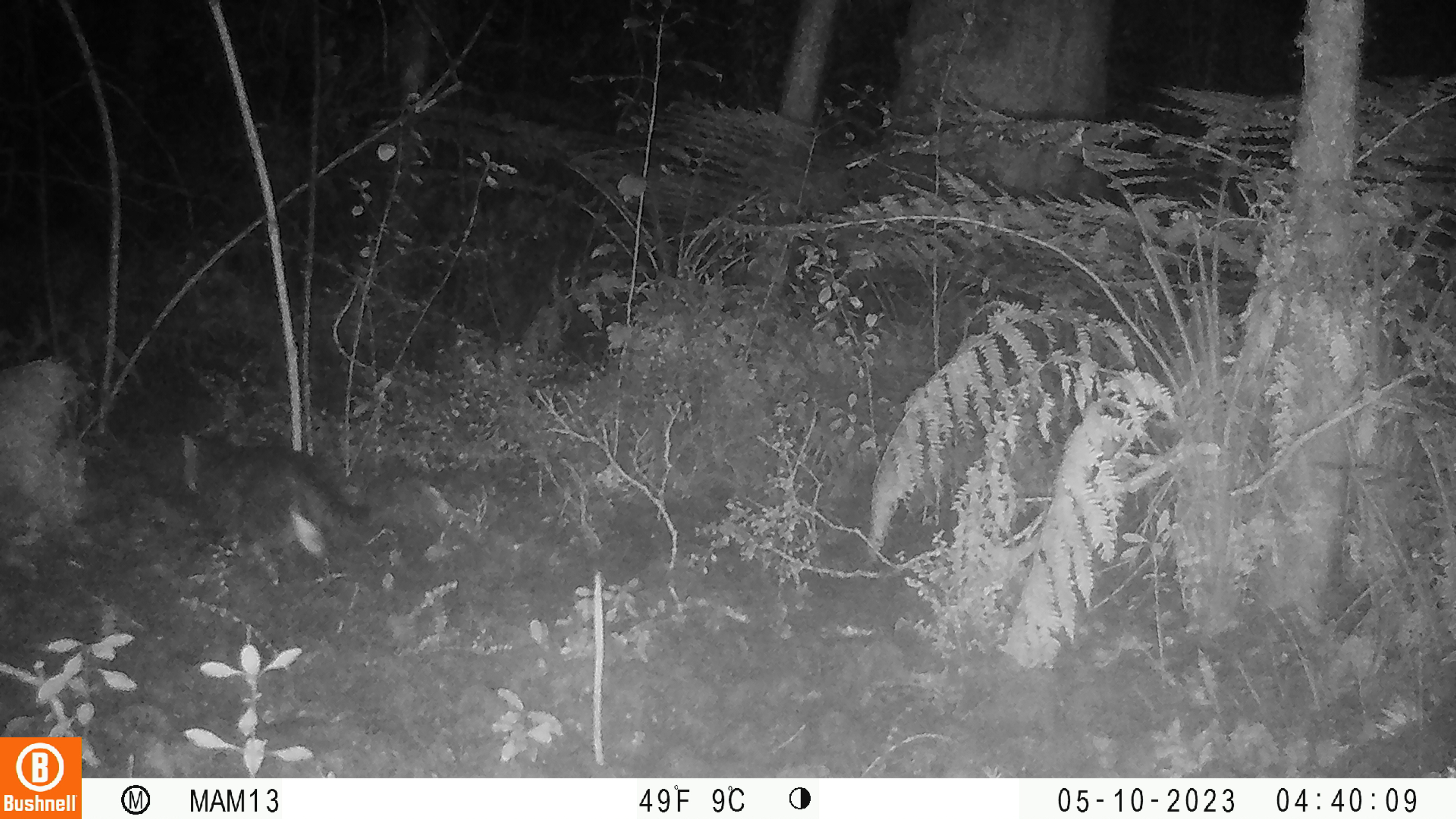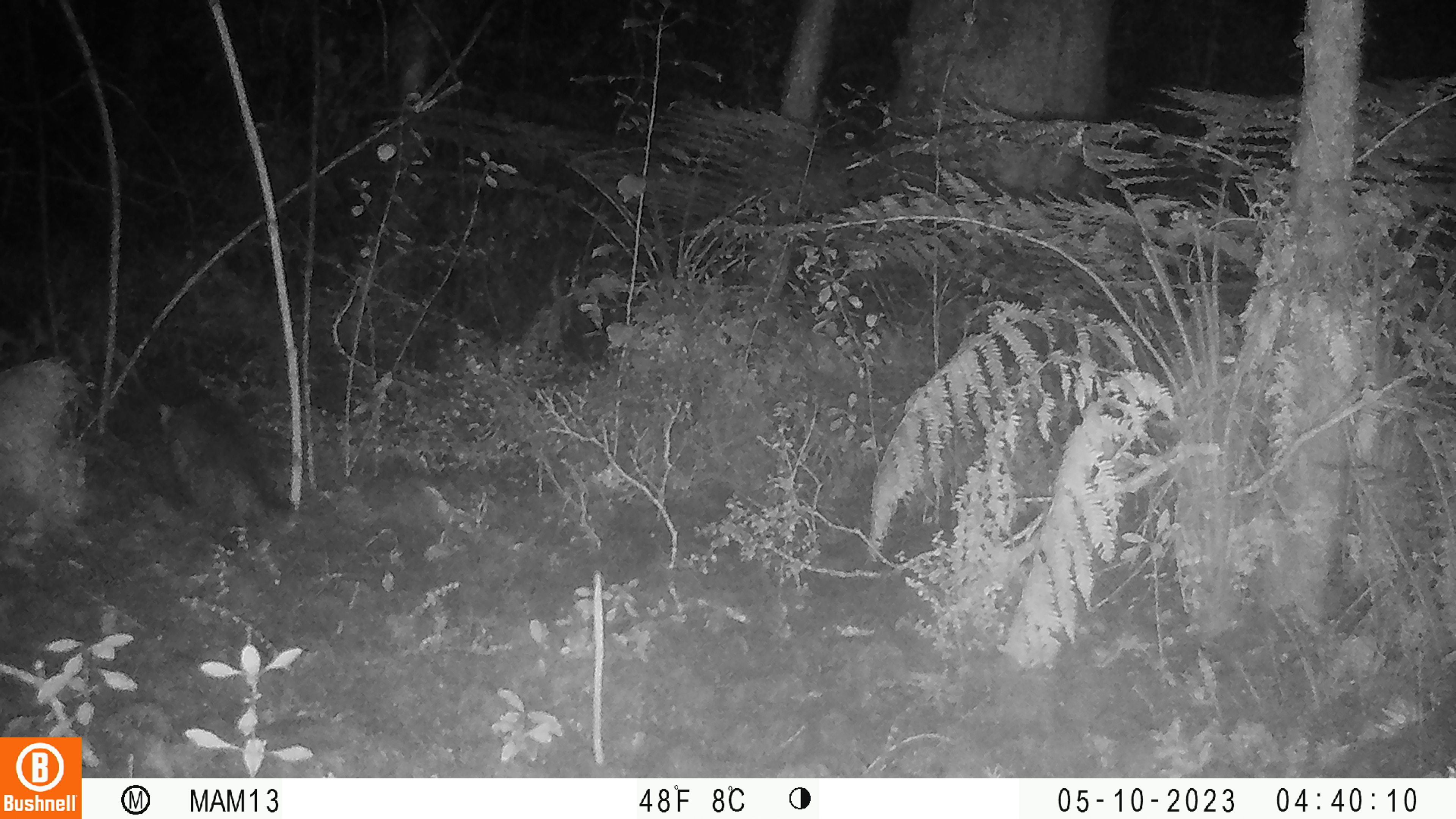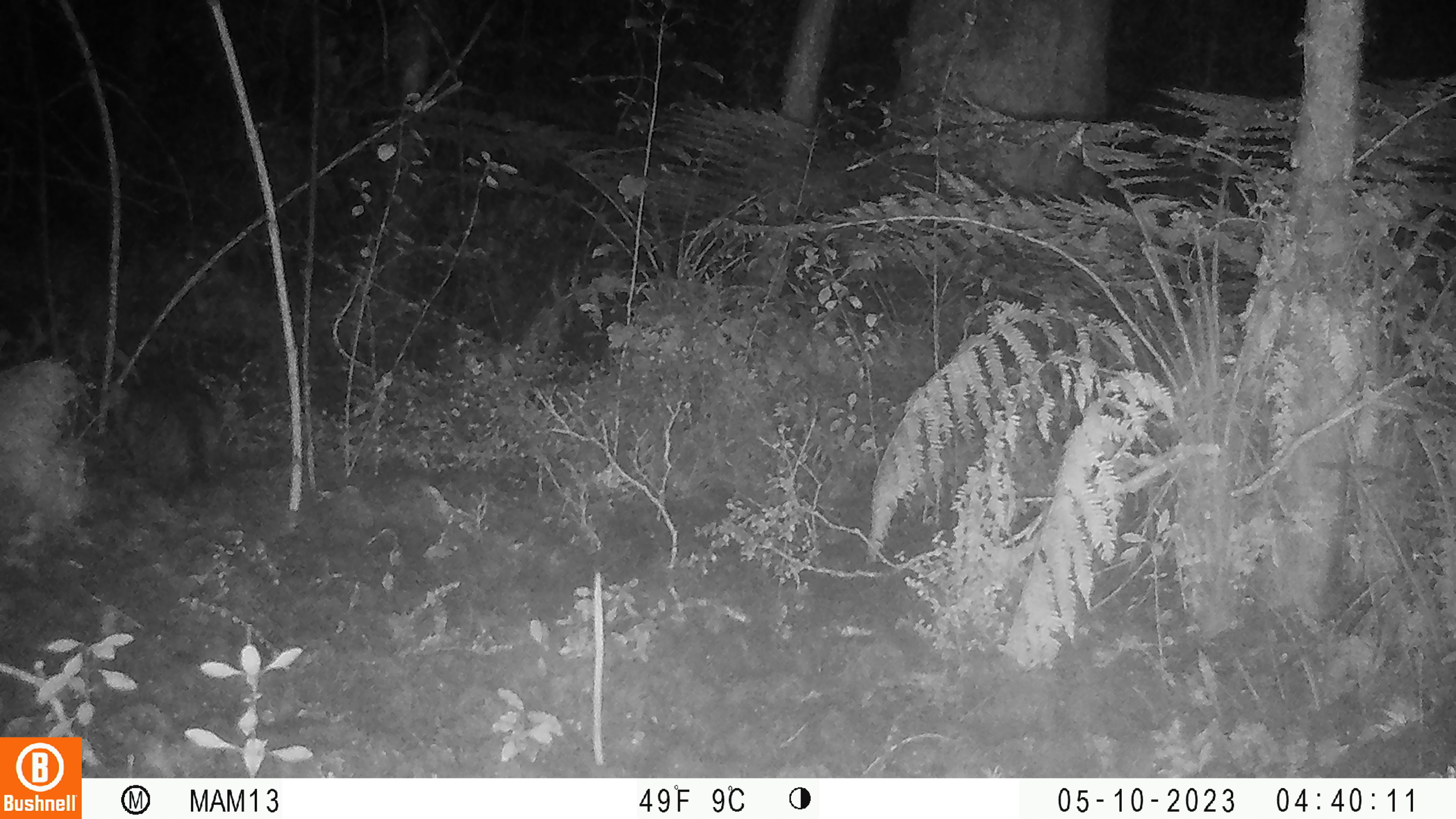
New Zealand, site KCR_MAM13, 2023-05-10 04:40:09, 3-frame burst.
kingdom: Animalia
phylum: Chordata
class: Mammalia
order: Carnivora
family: Felidae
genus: Felis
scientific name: Felis catus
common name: domestic cat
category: cat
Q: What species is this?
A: Cat (domestic cat) (Felis catus).